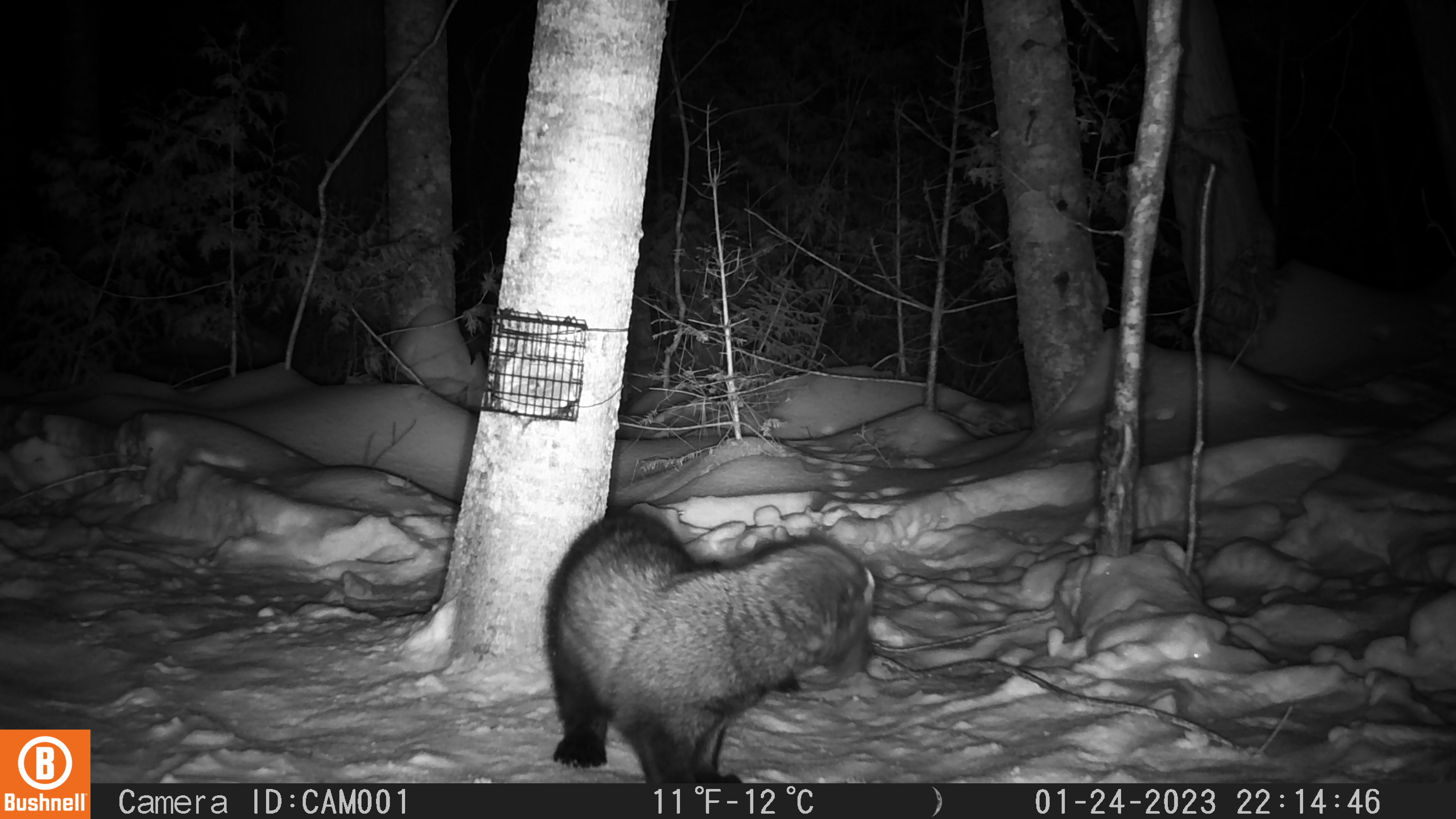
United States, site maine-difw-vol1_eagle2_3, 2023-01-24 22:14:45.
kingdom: Animalia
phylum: Chordata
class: Mammalia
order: Carnivora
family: Mustelidae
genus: Pekania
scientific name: Pekania pennanti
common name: fisher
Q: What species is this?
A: Fisher (Pekania pennanti).